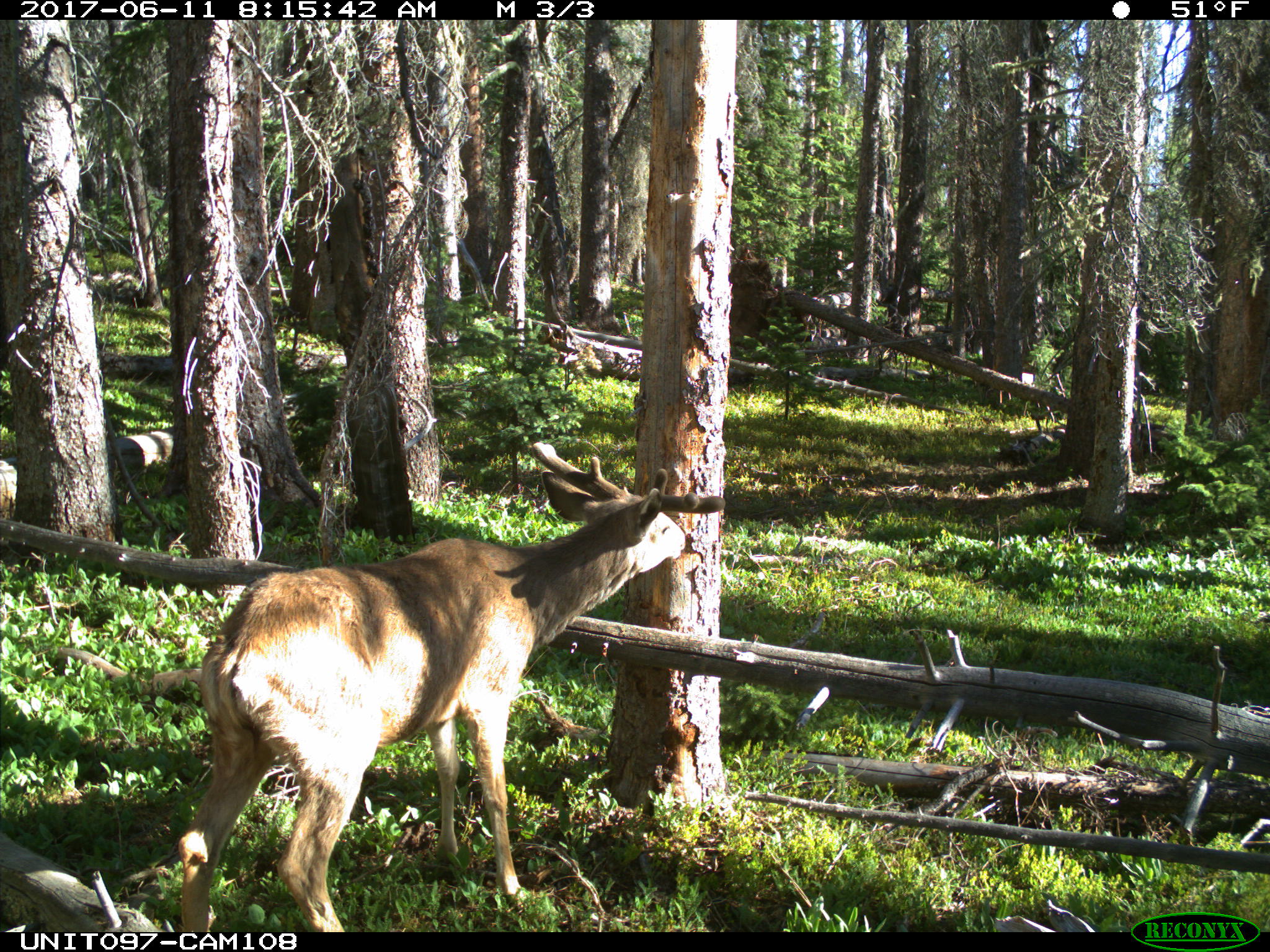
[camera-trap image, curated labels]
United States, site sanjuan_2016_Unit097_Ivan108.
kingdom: Animalia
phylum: Chordata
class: Mammalia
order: Artiodactyla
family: Cervidae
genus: Odocoileus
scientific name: Odocoileus hemionus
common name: mule deer